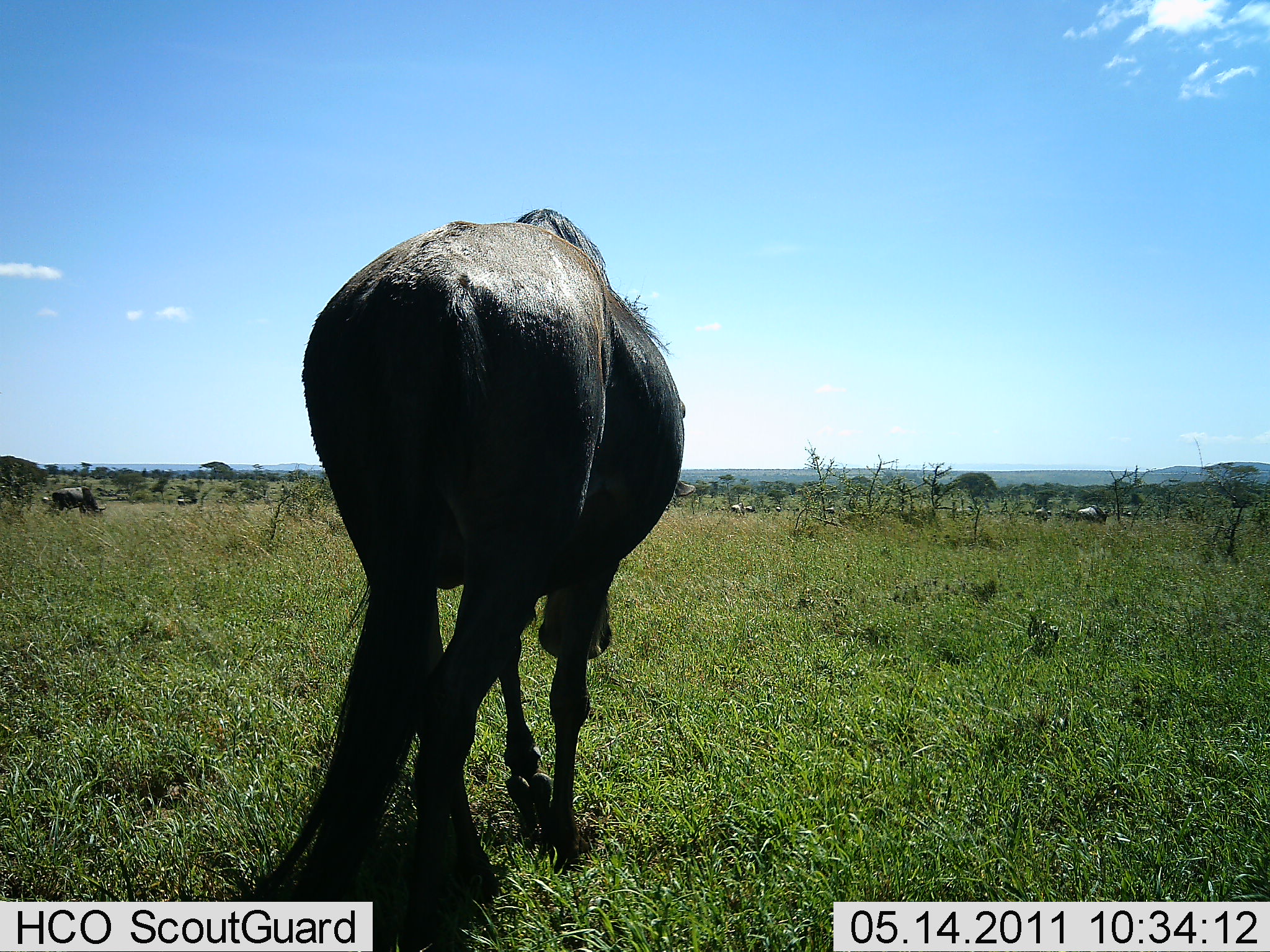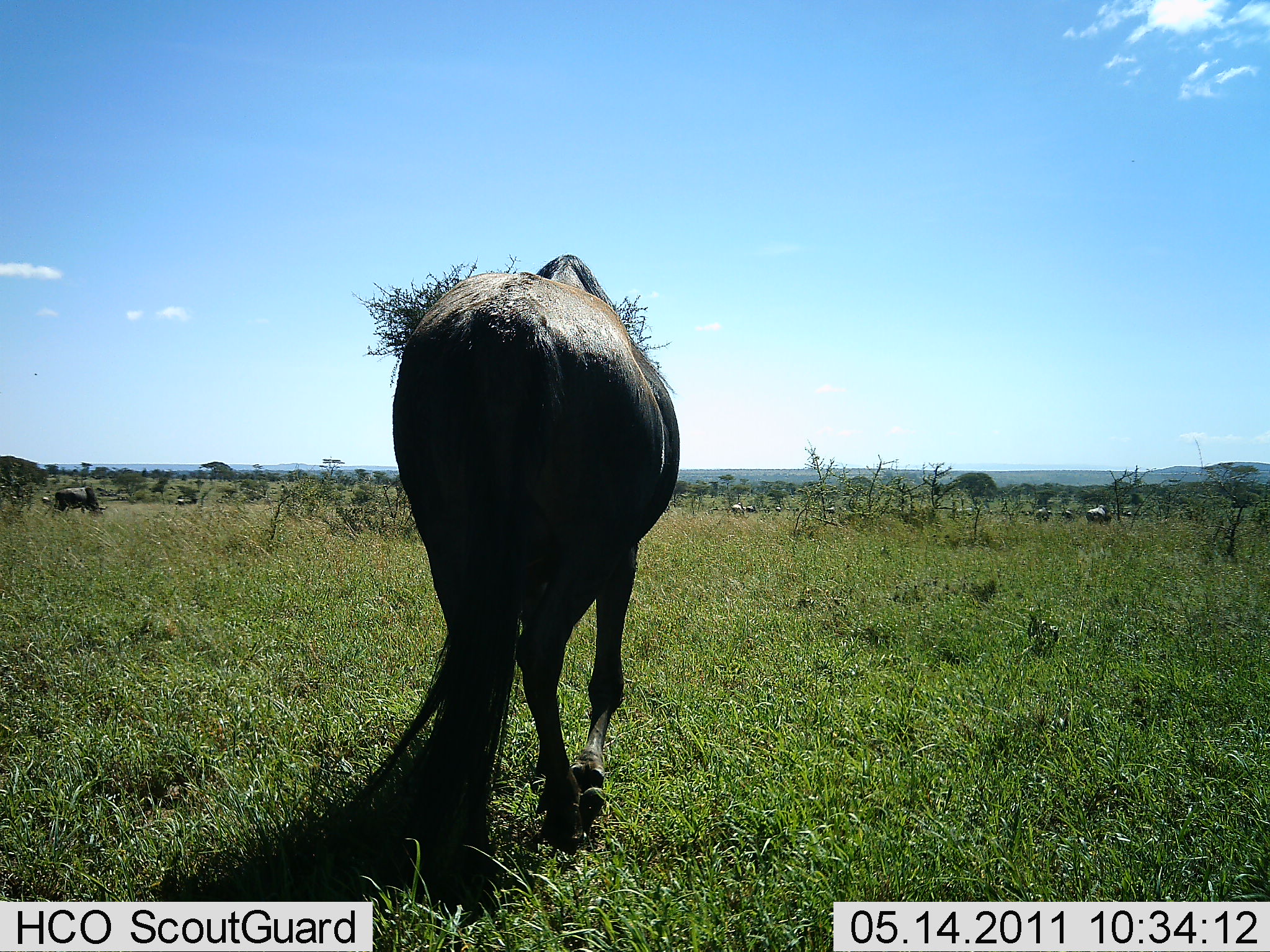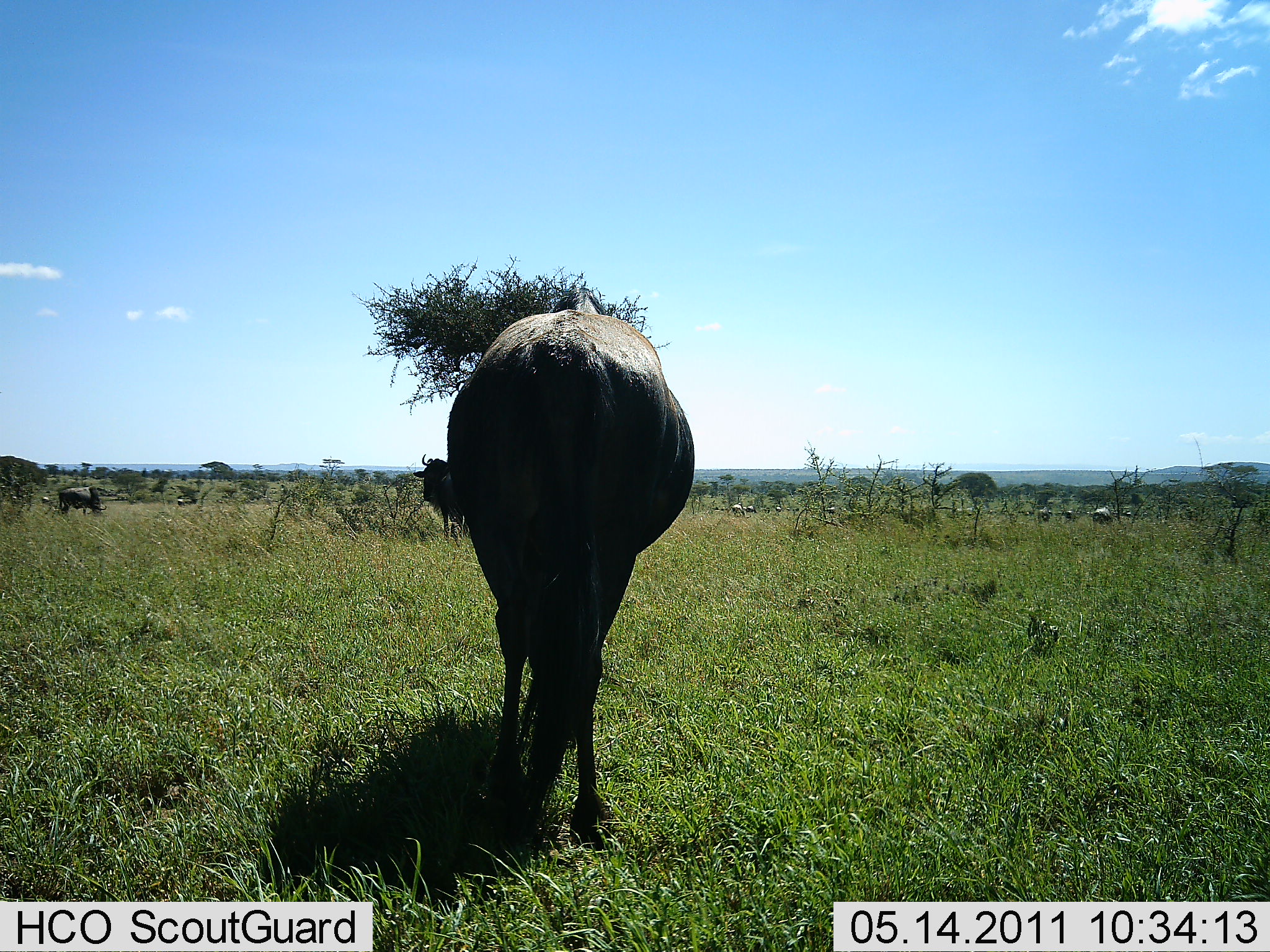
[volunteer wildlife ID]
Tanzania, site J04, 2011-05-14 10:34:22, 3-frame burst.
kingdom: Animalia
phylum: Chordata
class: Mammalia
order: Artiodactyla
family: Bovidae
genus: Connochaetes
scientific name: Connochaetes taurinus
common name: blue wildebeest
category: wildebeest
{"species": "wildebeest (blue wildebeest) (Connochaetes taurinus)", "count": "4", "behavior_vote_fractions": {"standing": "15%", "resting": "8%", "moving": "85%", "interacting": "0%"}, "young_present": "0%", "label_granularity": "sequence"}